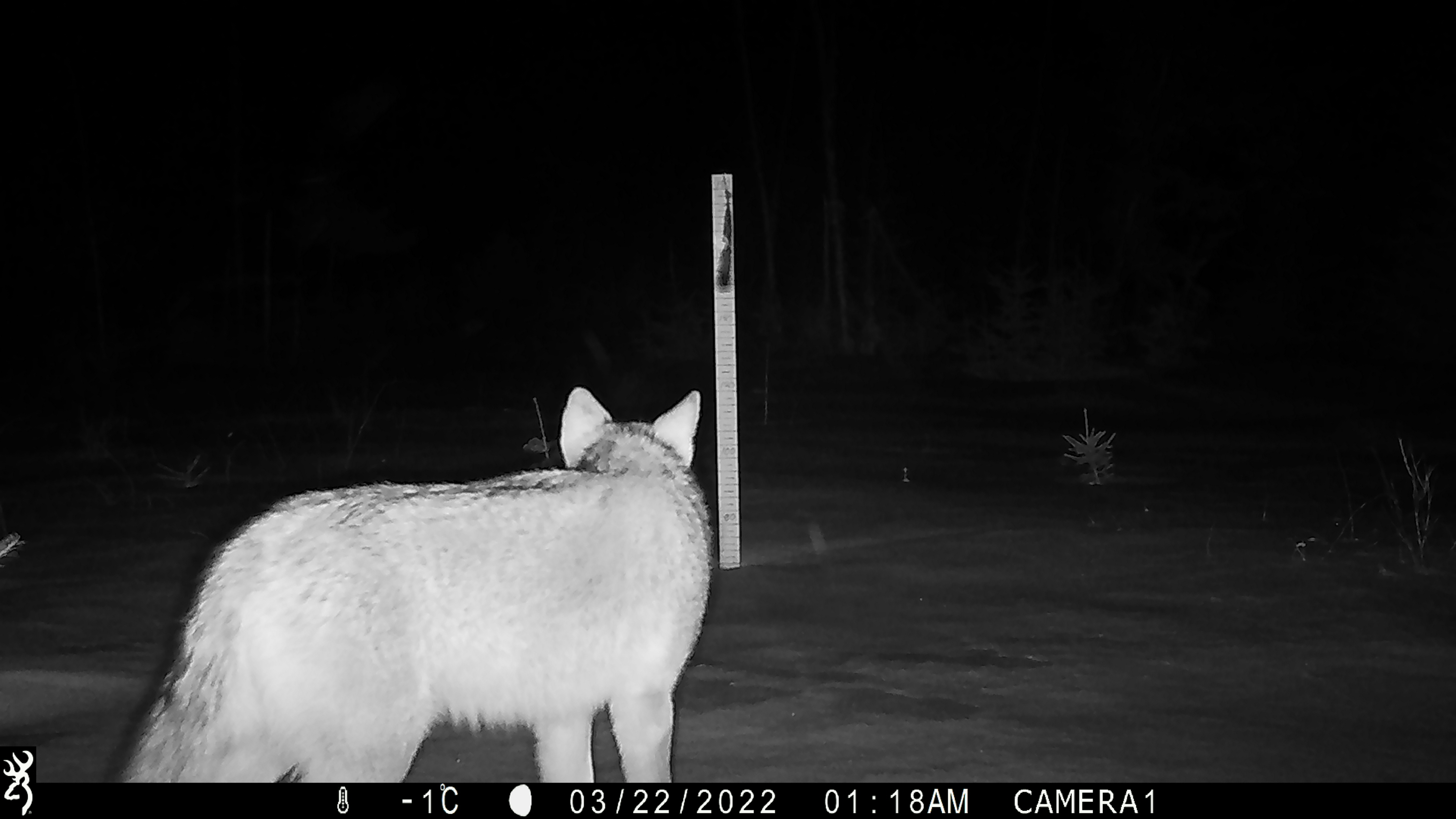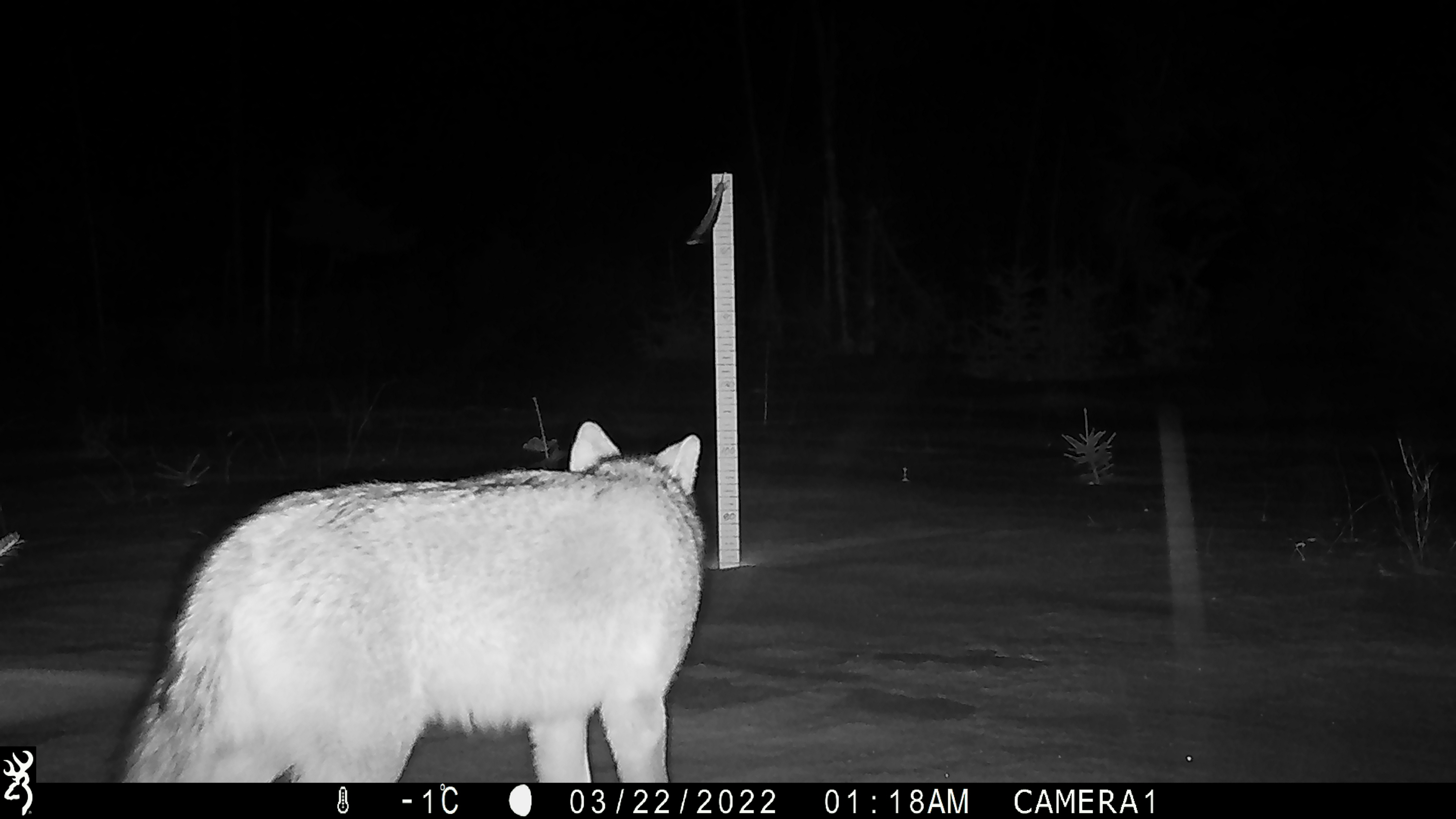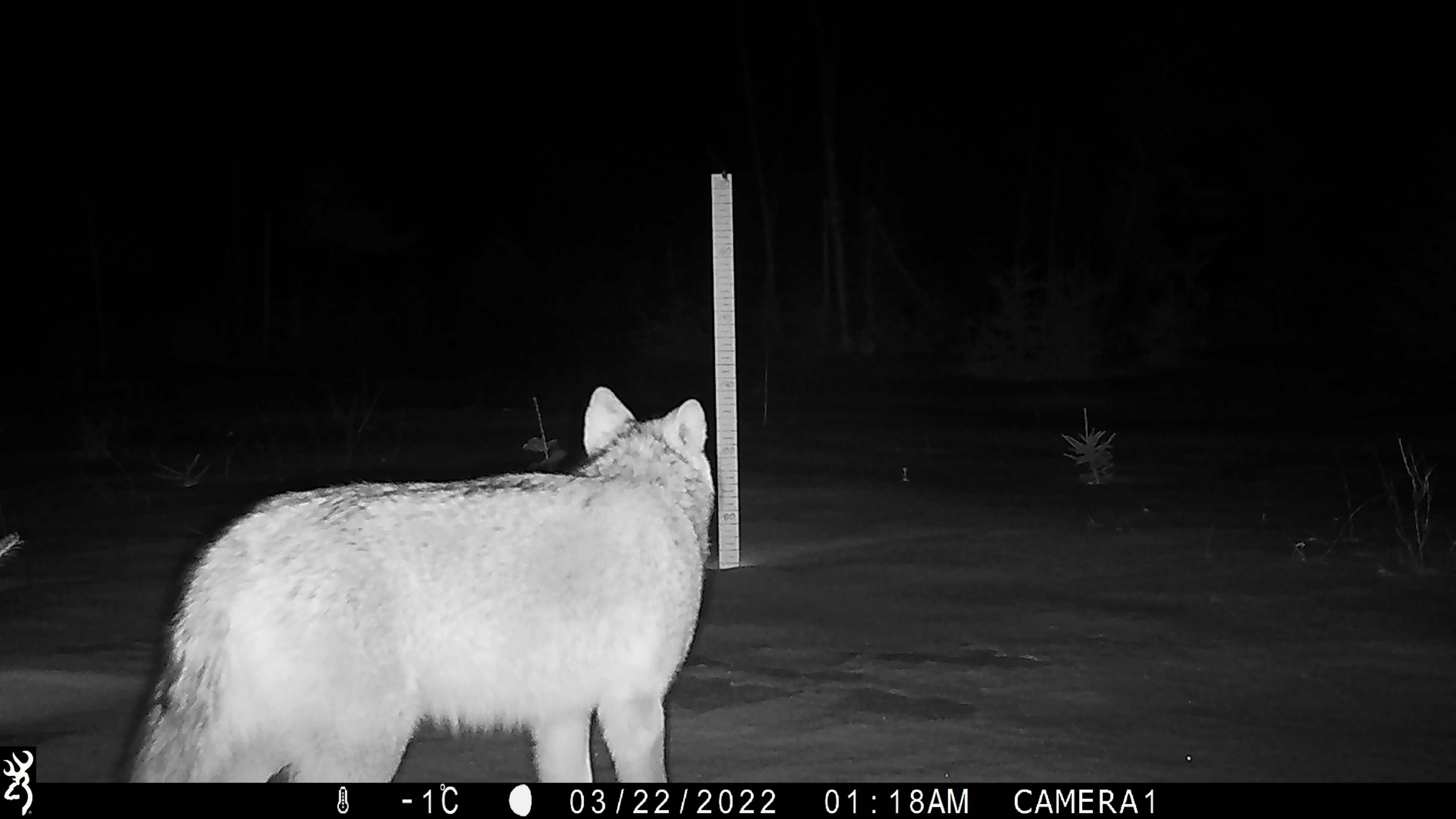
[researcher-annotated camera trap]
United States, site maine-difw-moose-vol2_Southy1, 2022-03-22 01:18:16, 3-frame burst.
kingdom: Animalia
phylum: Chordata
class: Mammalia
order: Carnivora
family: Canidae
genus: Canis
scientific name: Canis latrans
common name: coyote